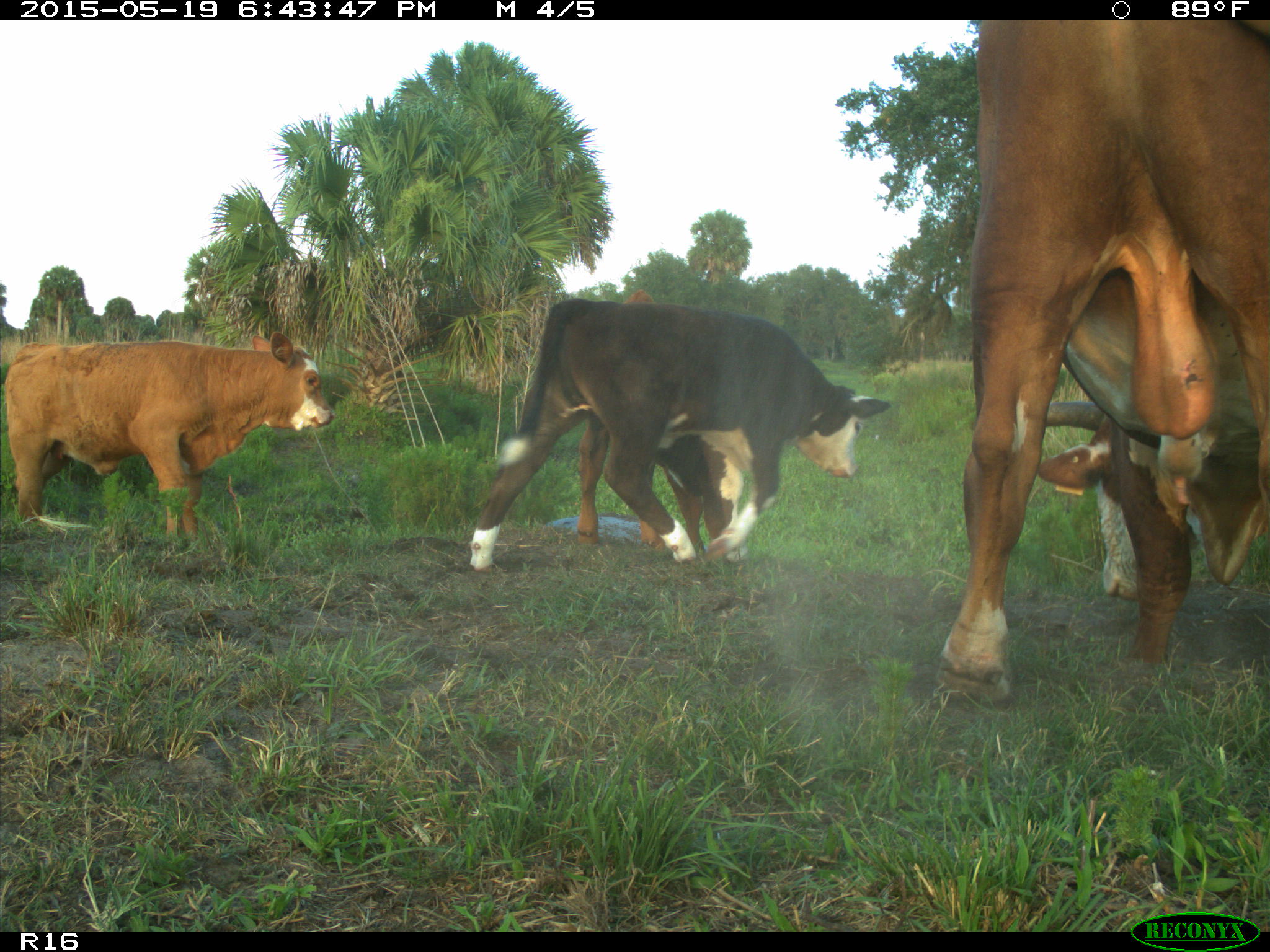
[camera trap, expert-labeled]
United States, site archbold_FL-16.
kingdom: Animalia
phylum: Chordata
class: Mammalia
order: Artiodactyla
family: Bovidae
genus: Bos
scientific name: Bos taurus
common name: domestic cow